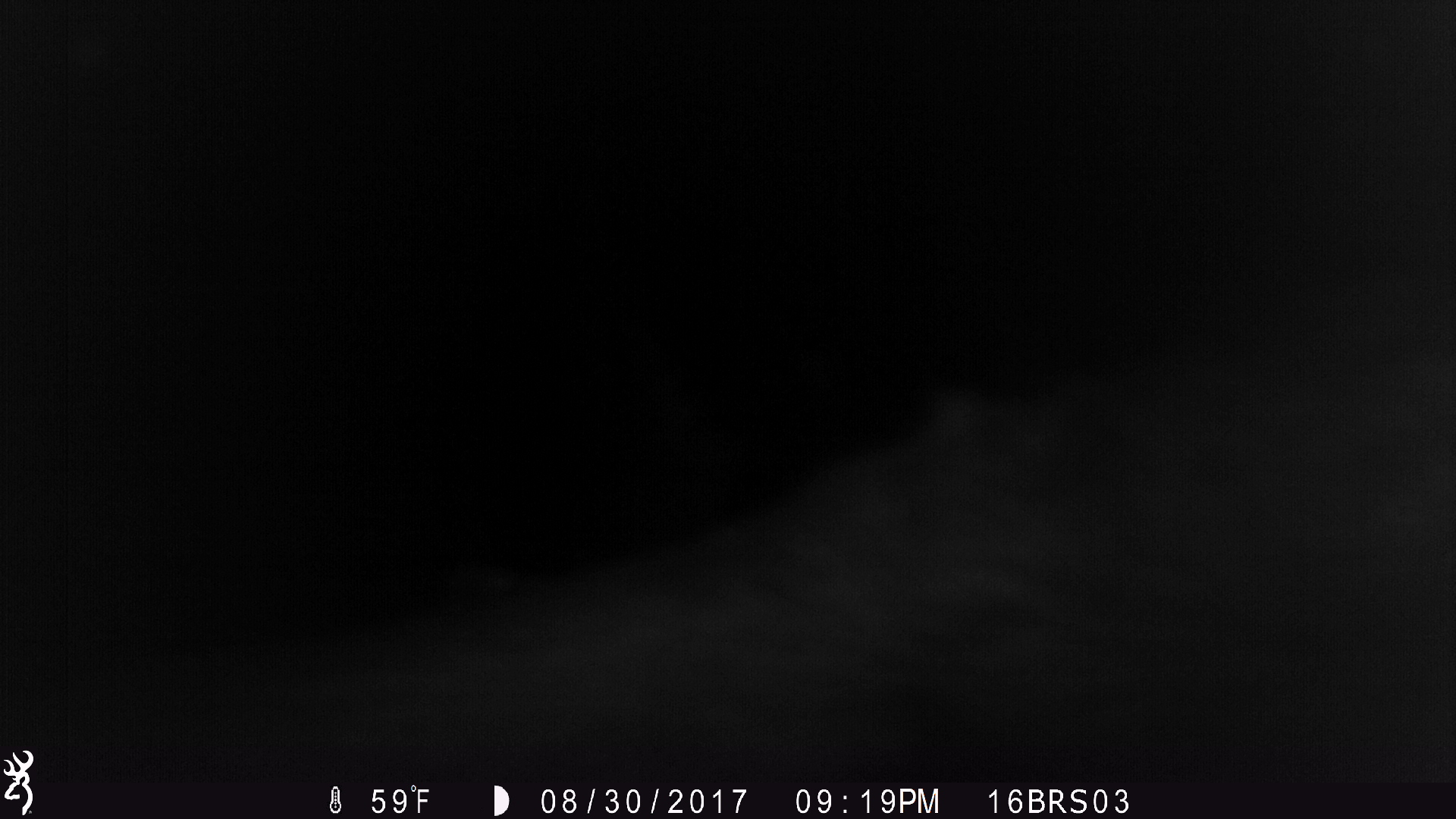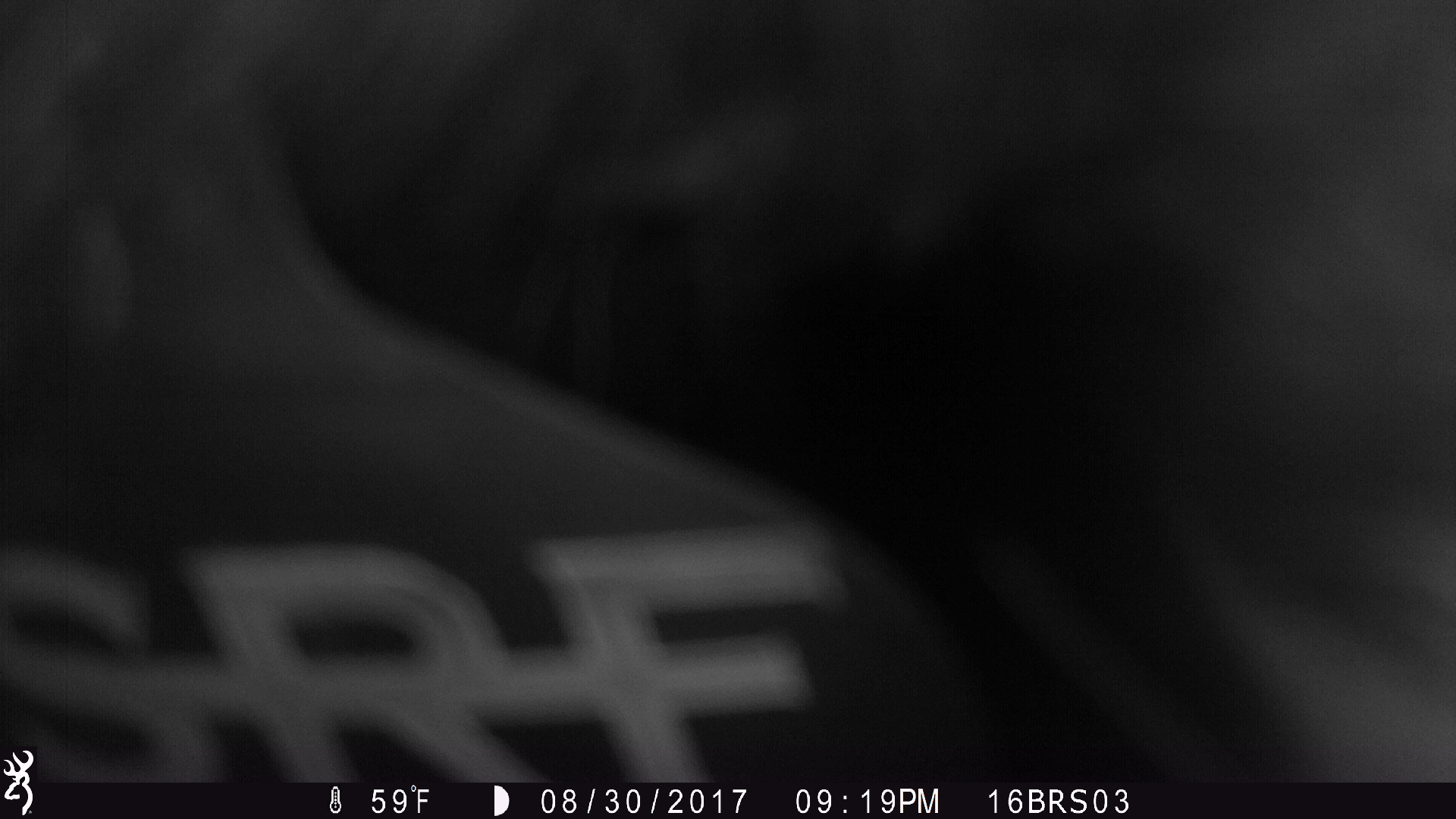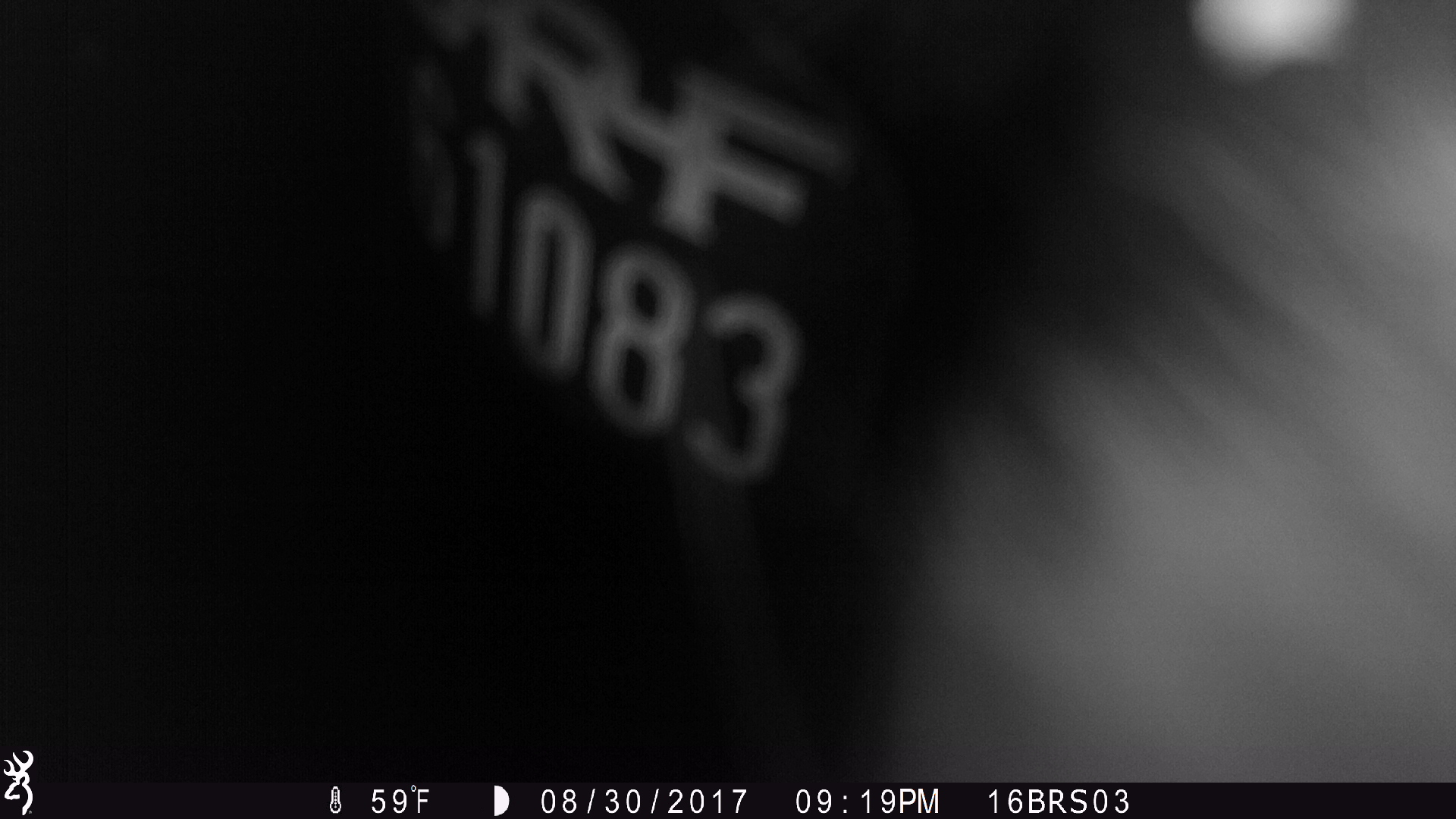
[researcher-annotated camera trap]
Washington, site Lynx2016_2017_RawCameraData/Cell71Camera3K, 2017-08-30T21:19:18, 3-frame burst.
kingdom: Animalia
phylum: Chordata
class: Mammalia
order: Artiodactyla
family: Bovidae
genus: Bos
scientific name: Bos taurus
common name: domestic cattle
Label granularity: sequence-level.